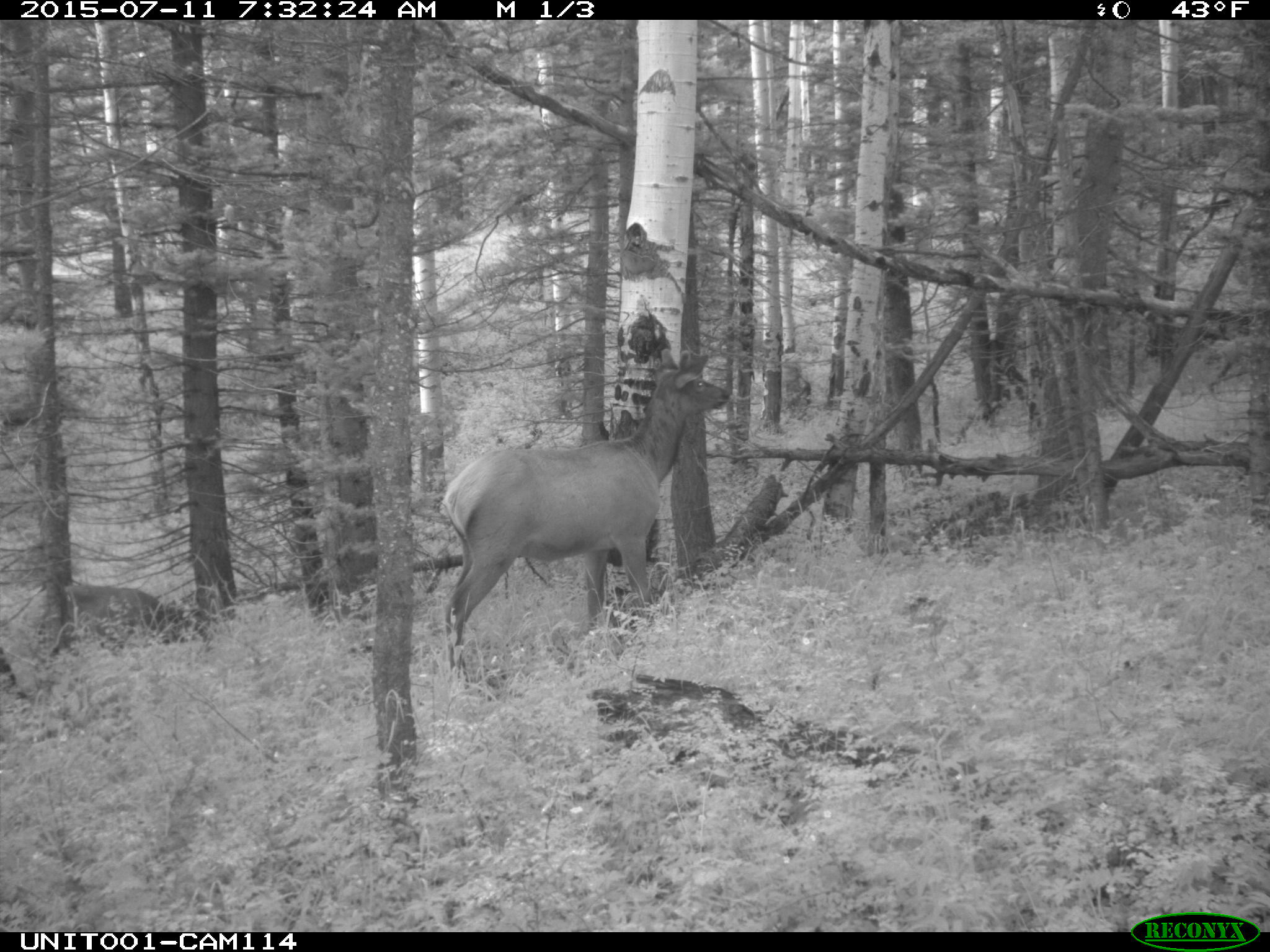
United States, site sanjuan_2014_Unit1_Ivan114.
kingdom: Animalia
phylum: Chordata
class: Mammalia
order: Artiodactyla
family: Cervidae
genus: Cervus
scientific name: Cervus elaphus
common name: red deer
Cervus elaphus (red deer).